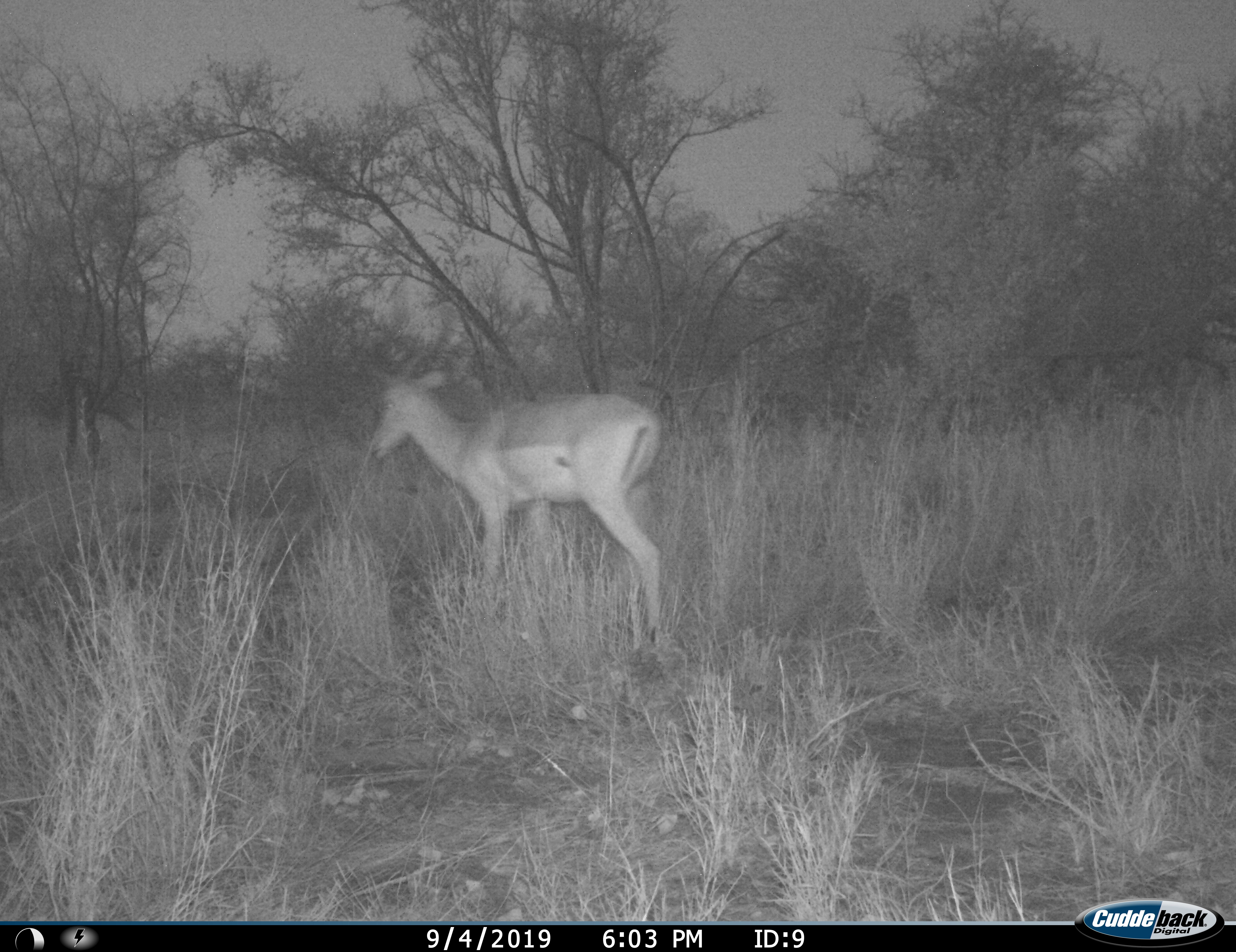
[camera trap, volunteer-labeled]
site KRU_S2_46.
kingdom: Animalia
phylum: Chordata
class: Mammalia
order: Artiodactyla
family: Bovidae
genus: Aepyceros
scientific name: Aepyceros melampus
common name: impala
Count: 1.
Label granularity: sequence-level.